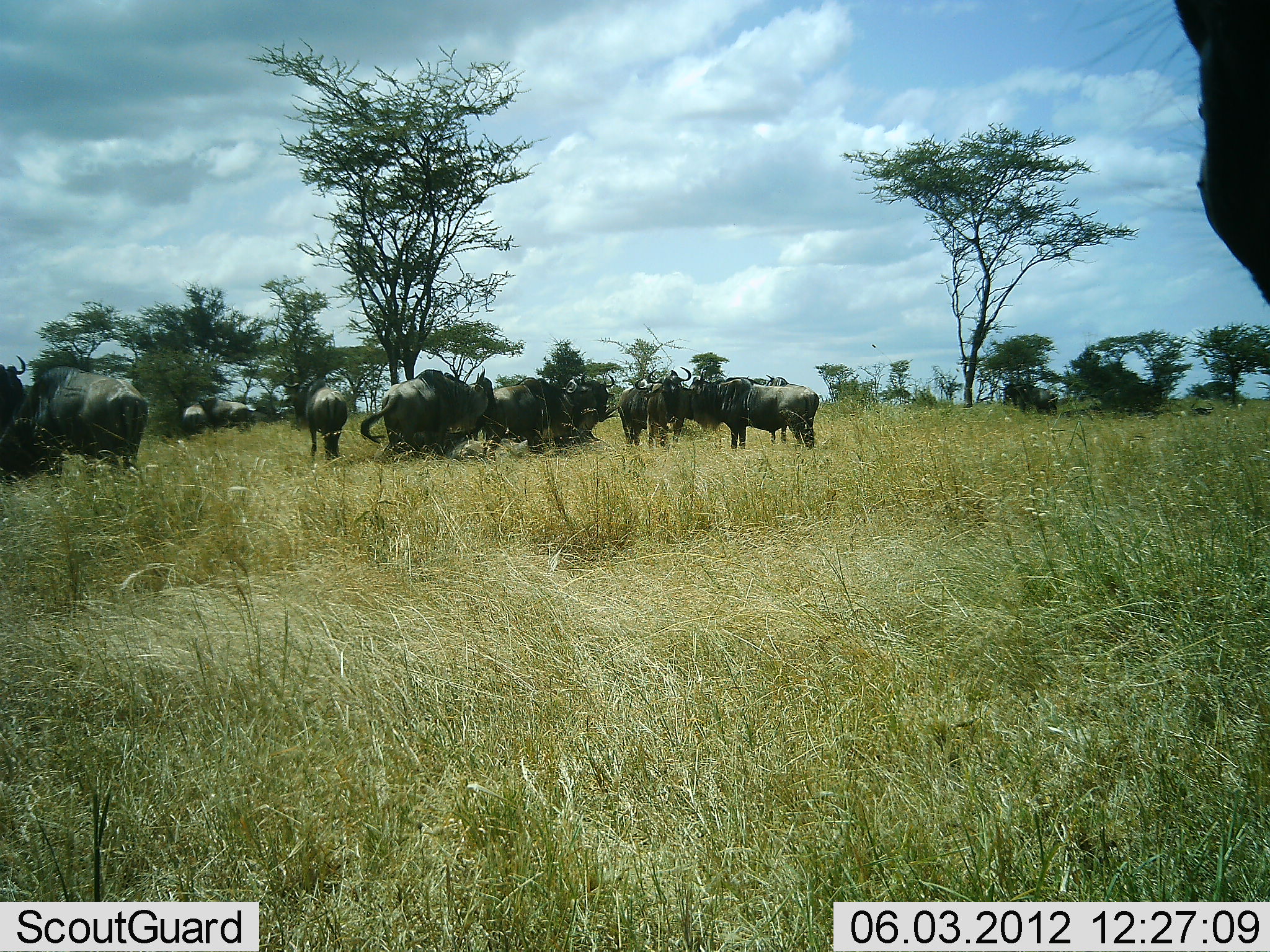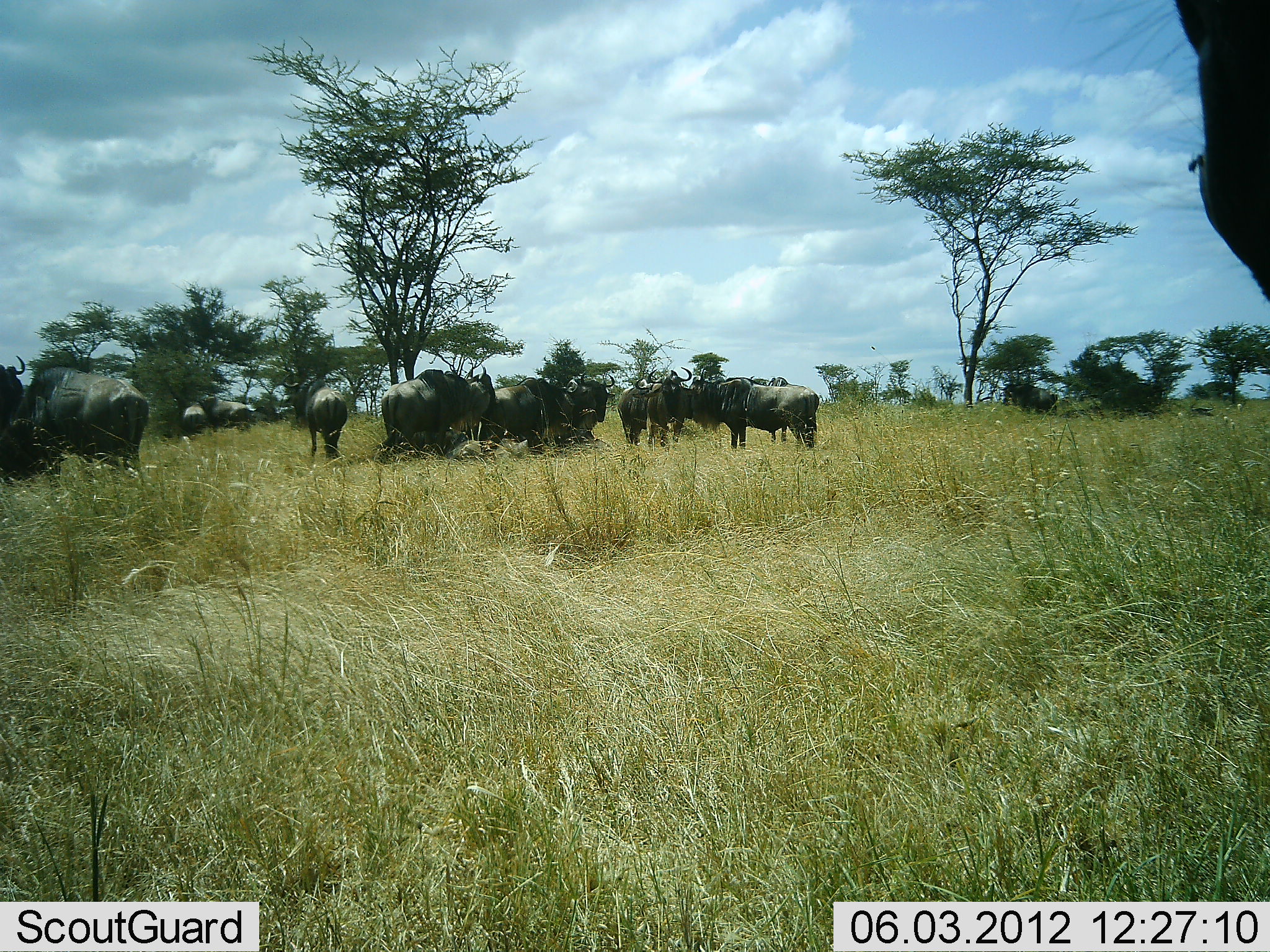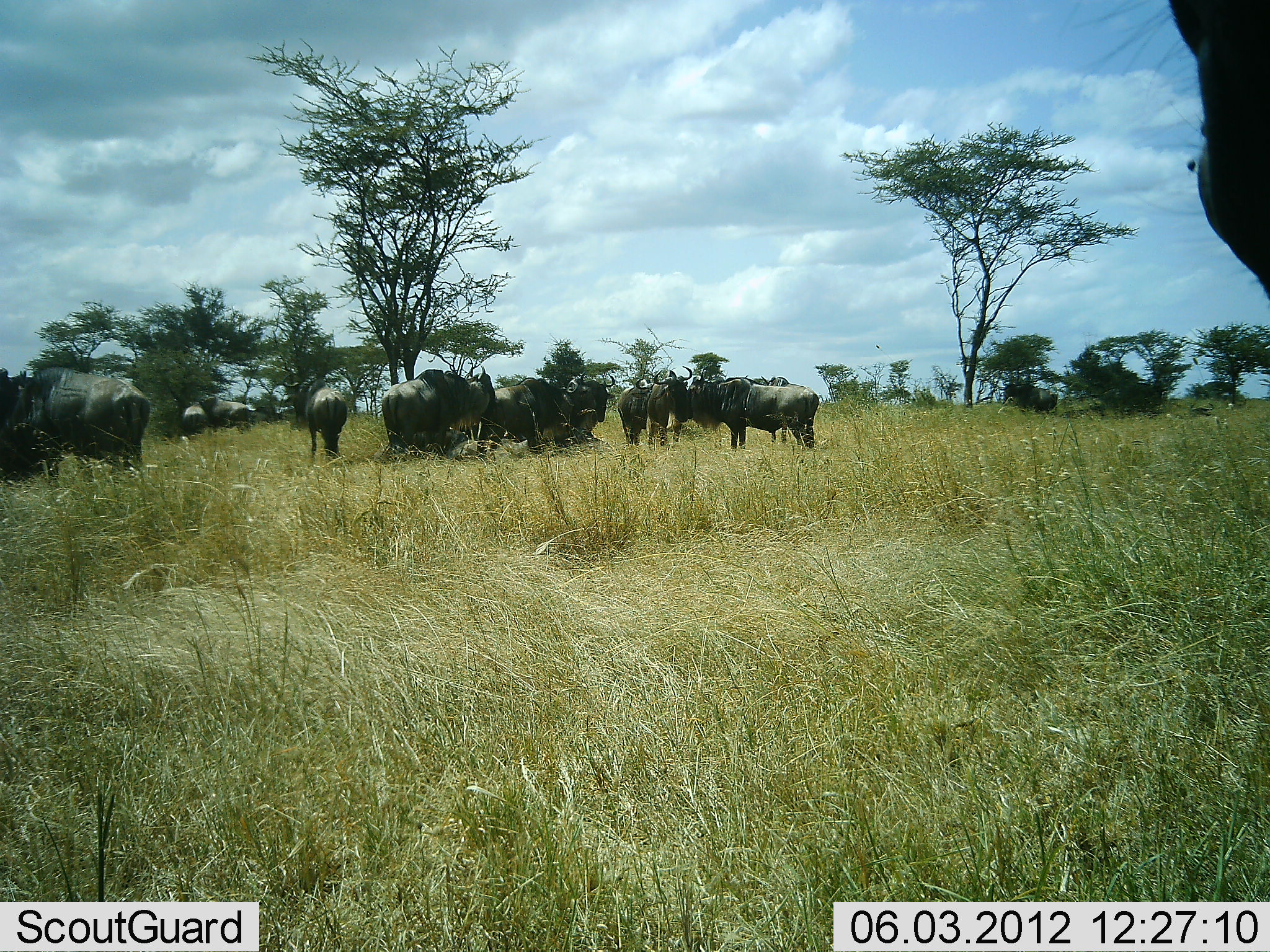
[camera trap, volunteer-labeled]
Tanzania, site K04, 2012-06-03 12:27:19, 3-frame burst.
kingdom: Animalia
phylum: Chordata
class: Mammalia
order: Artiodactyla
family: Bovidae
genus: Connochaetes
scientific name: Connochaetes taurinus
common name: blue wildebeest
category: wildebeest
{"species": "wildebeest (blue wildebeest) (Connochaetes taurinus)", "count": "11-50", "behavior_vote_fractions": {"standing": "100%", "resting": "30%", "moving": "0%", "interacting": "30%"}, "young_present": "0%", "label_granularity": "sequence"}